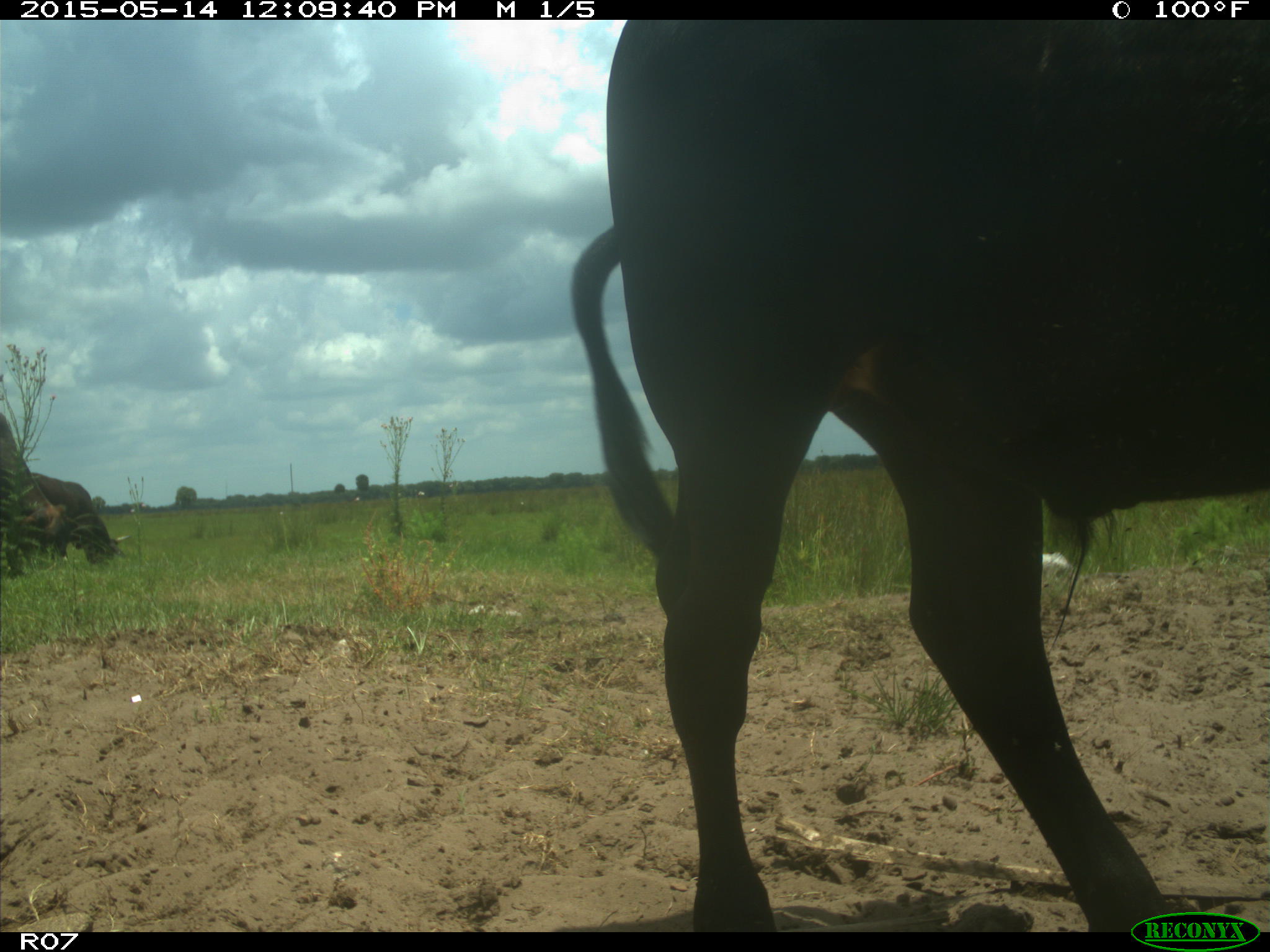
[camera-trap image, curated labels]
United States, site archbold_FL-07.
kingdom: Animalia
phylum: Chordata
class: Mammalia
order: Artiodactyla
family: Bovidae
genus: Bos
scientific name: Bos taurus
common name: domestic cow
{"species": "Bos taurus (domestic cow)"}